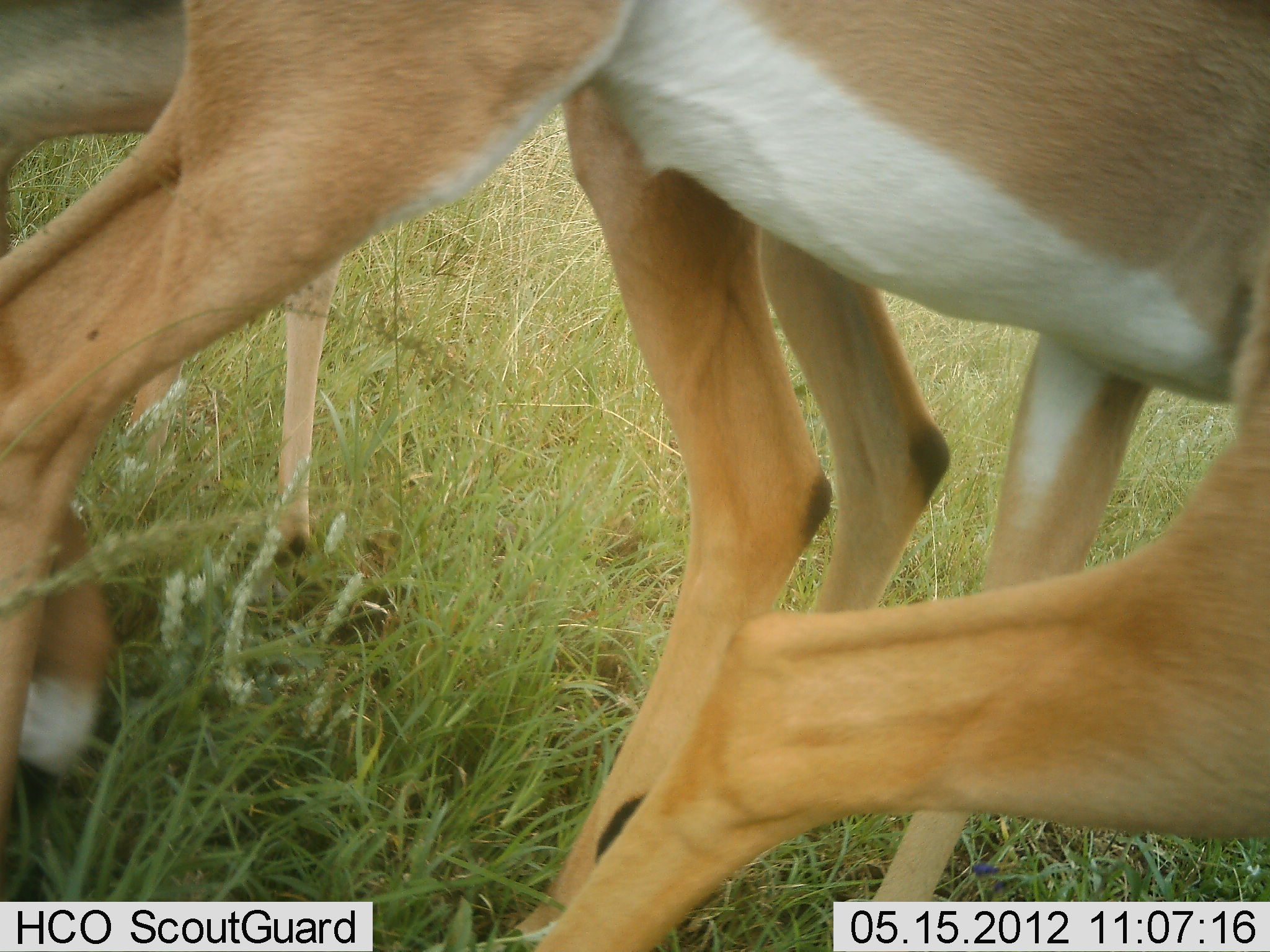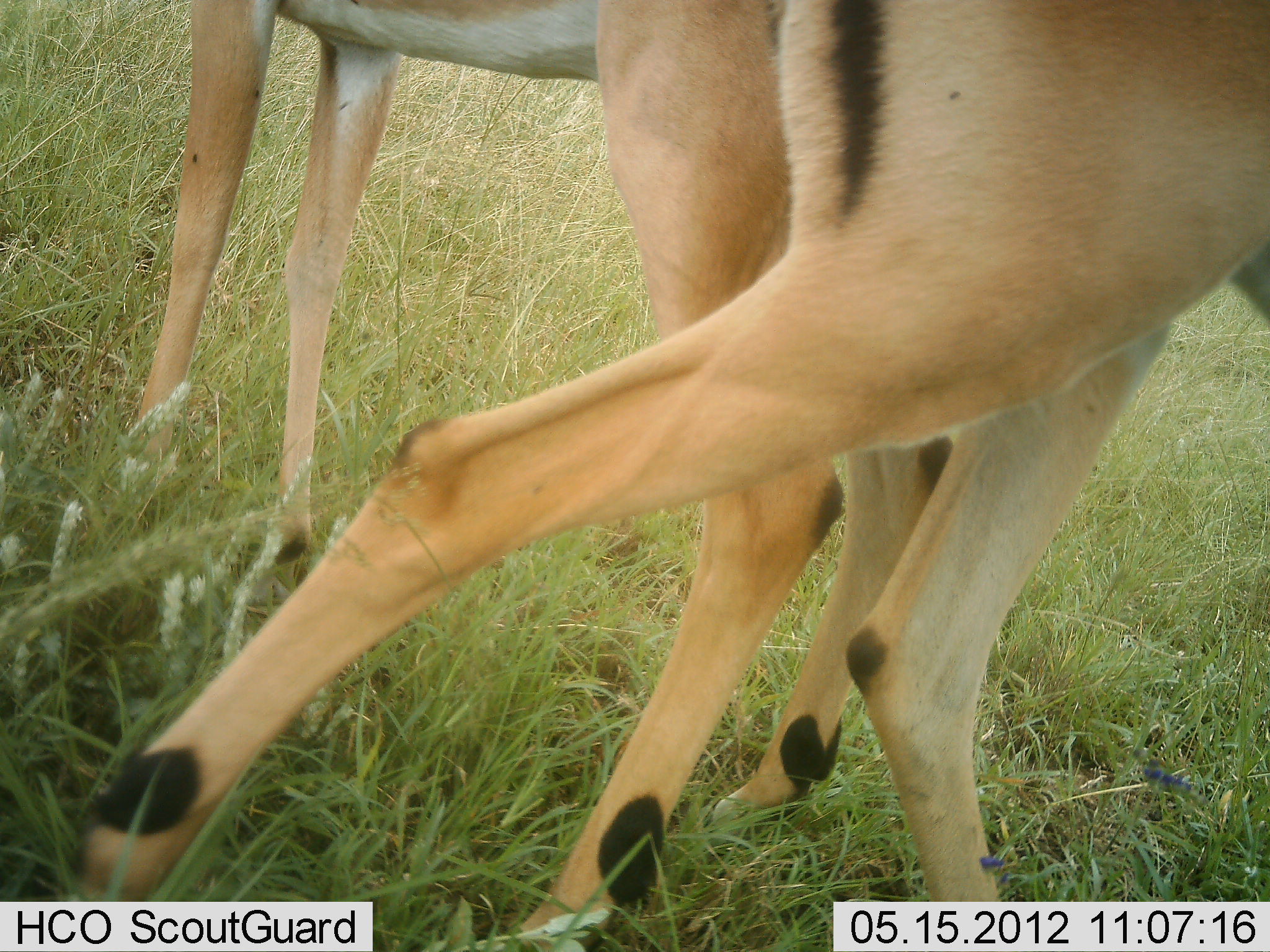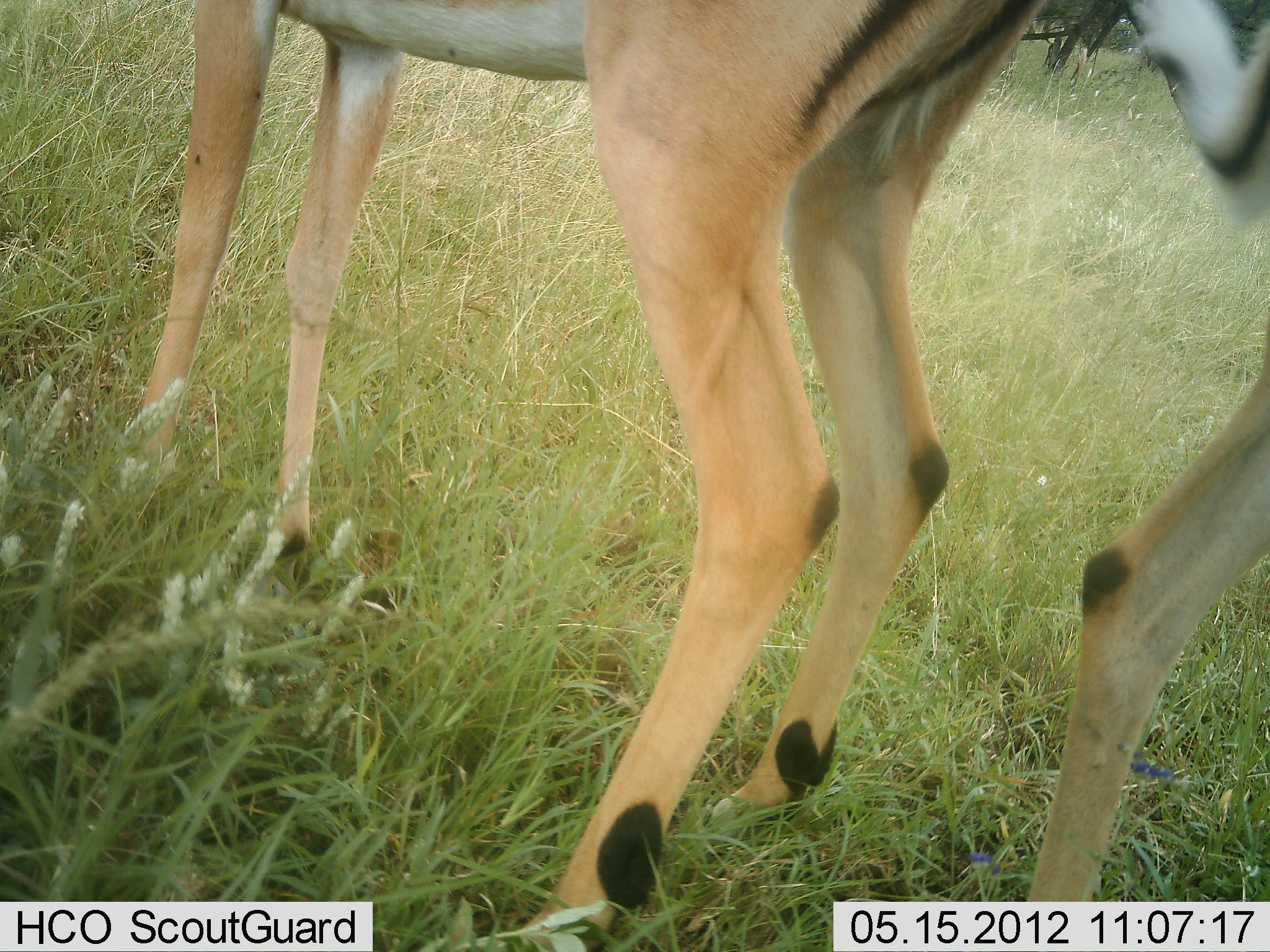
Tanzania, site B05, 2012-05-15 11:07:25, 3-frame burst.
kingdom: Animalia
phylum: Chordata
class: Mammalia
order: Artiodactyla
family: Bovidae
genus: Aepyceros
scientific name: Aepyceros melampus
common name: impala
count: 2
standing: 69%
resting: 0%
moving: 94%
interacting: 0%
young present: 0%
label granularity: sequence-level